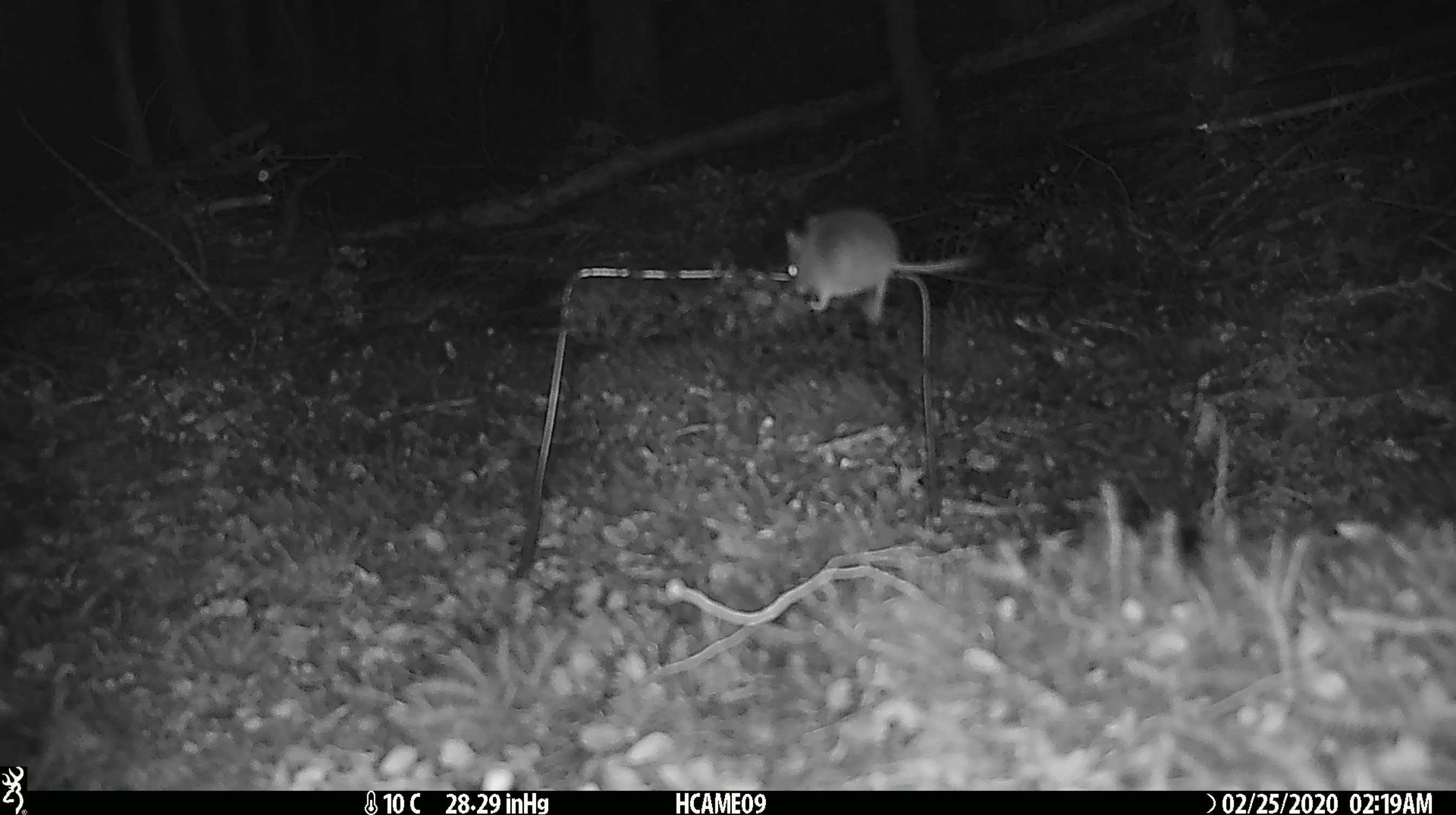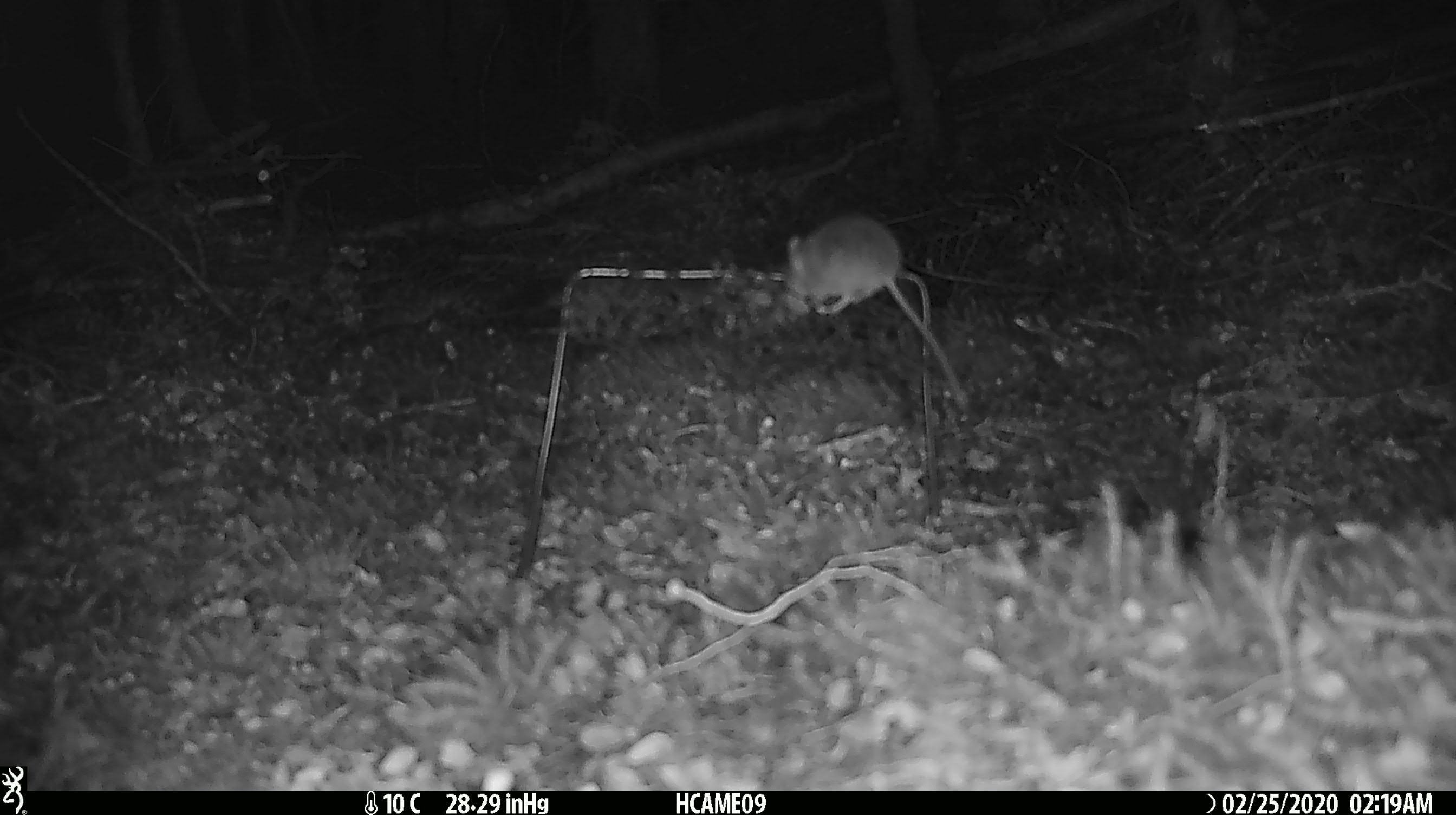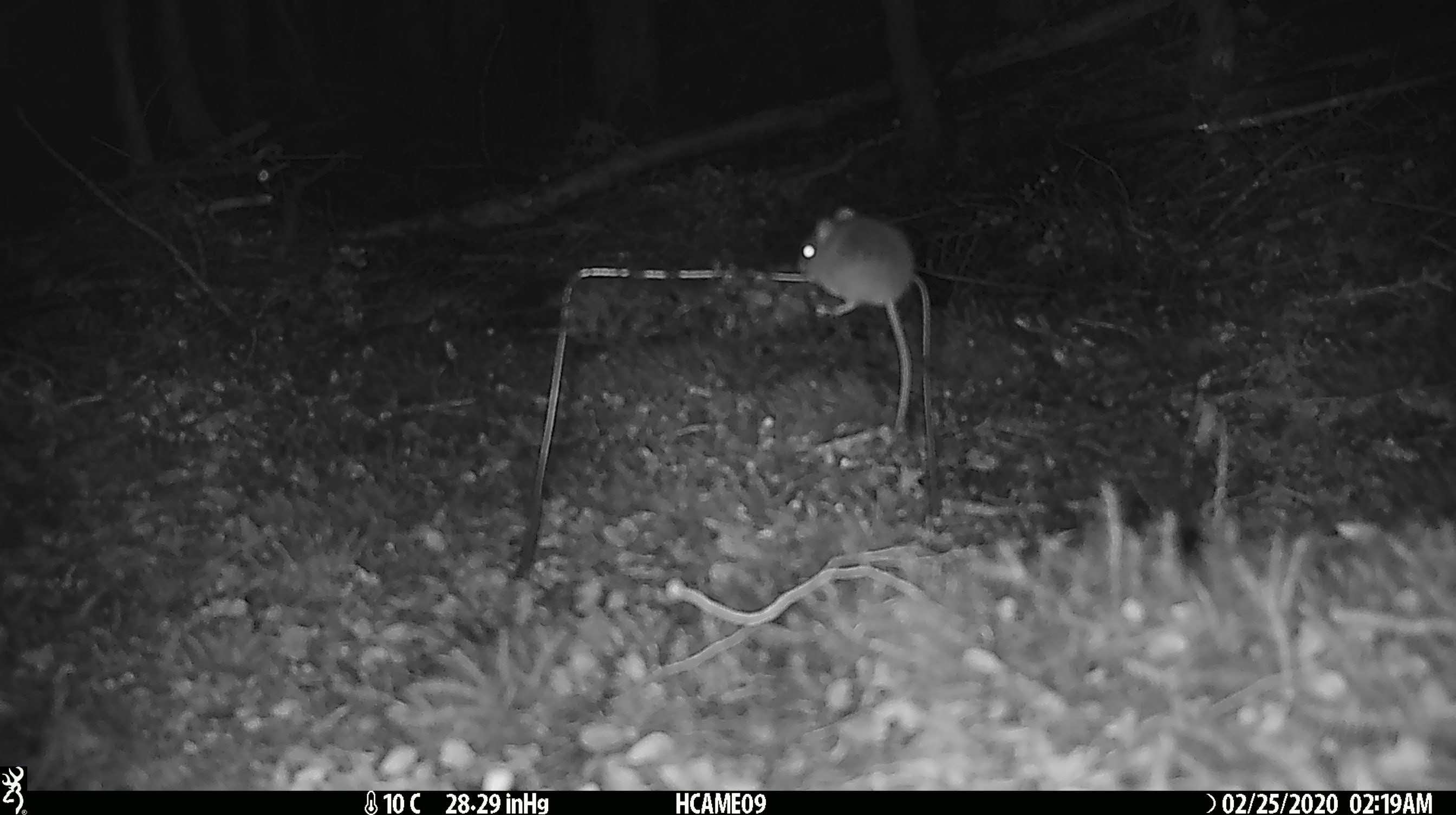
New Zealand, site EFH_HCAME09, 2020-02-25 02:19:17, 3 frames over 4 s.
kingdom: Animalia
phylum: Chordata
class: Mammalia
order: Rodentia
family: Muridae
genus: Mus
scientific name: Mus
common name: mouse